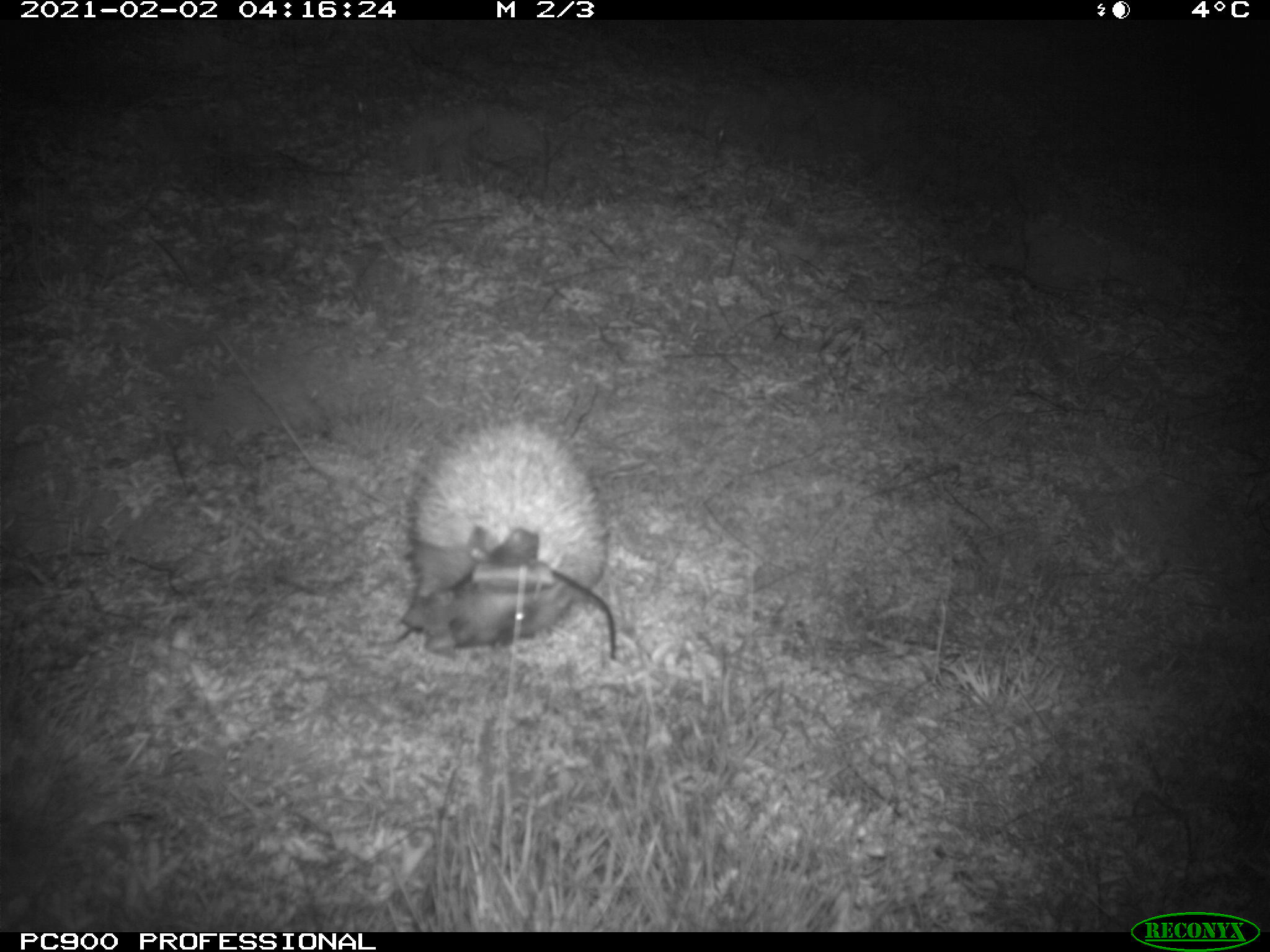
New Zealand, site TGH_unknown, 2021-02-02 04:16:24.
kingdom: Animalia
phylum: Chordata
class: Mammalia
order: Eulipotyphla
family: Erinaceidae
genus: Erinaceus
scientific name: Erinaceus europaeus europaeus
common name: european hedgehog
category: hedgehog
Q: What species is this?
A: Hedgehog (european hedgehog) (Erinaceus europaeus europaeus).